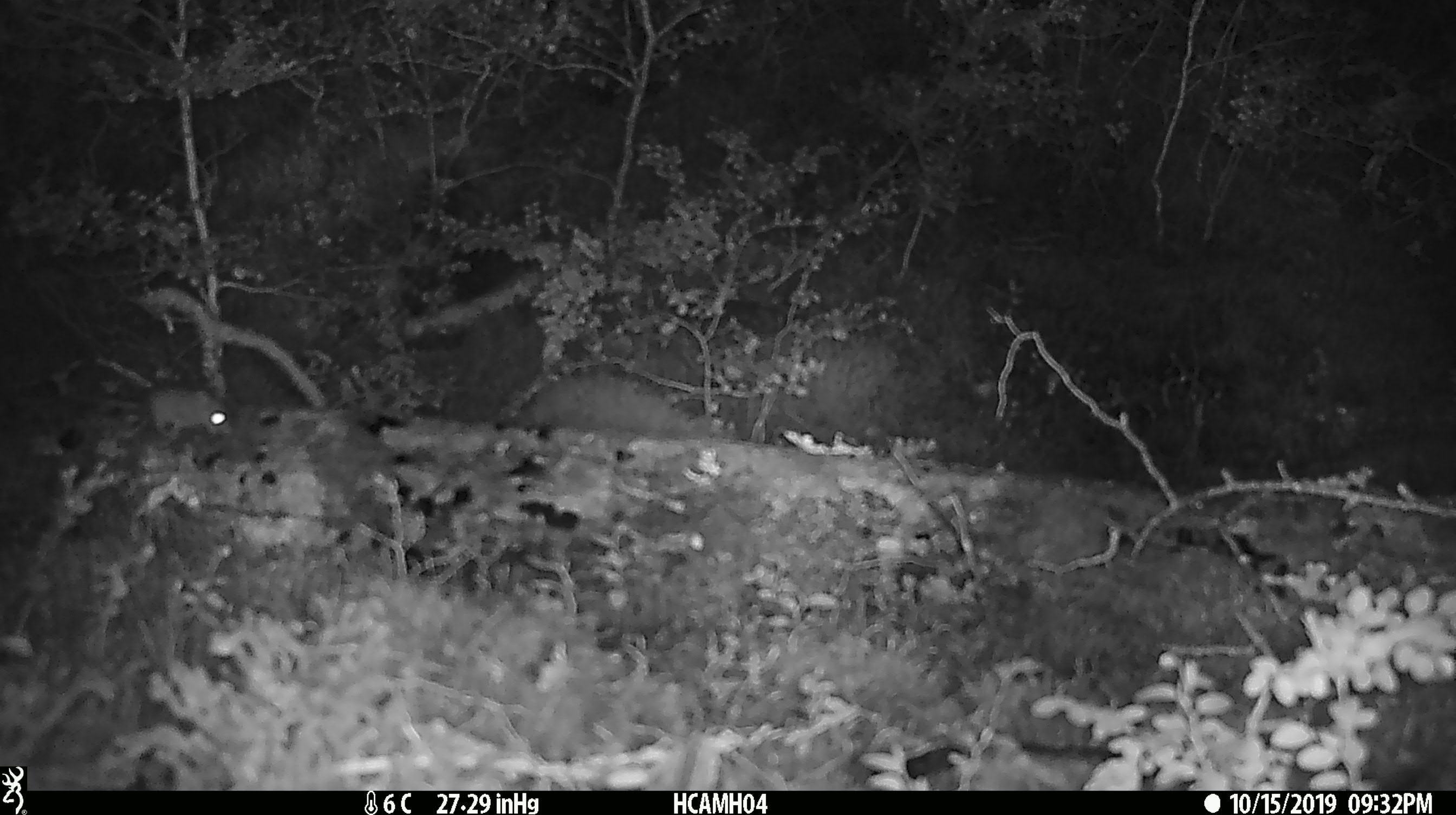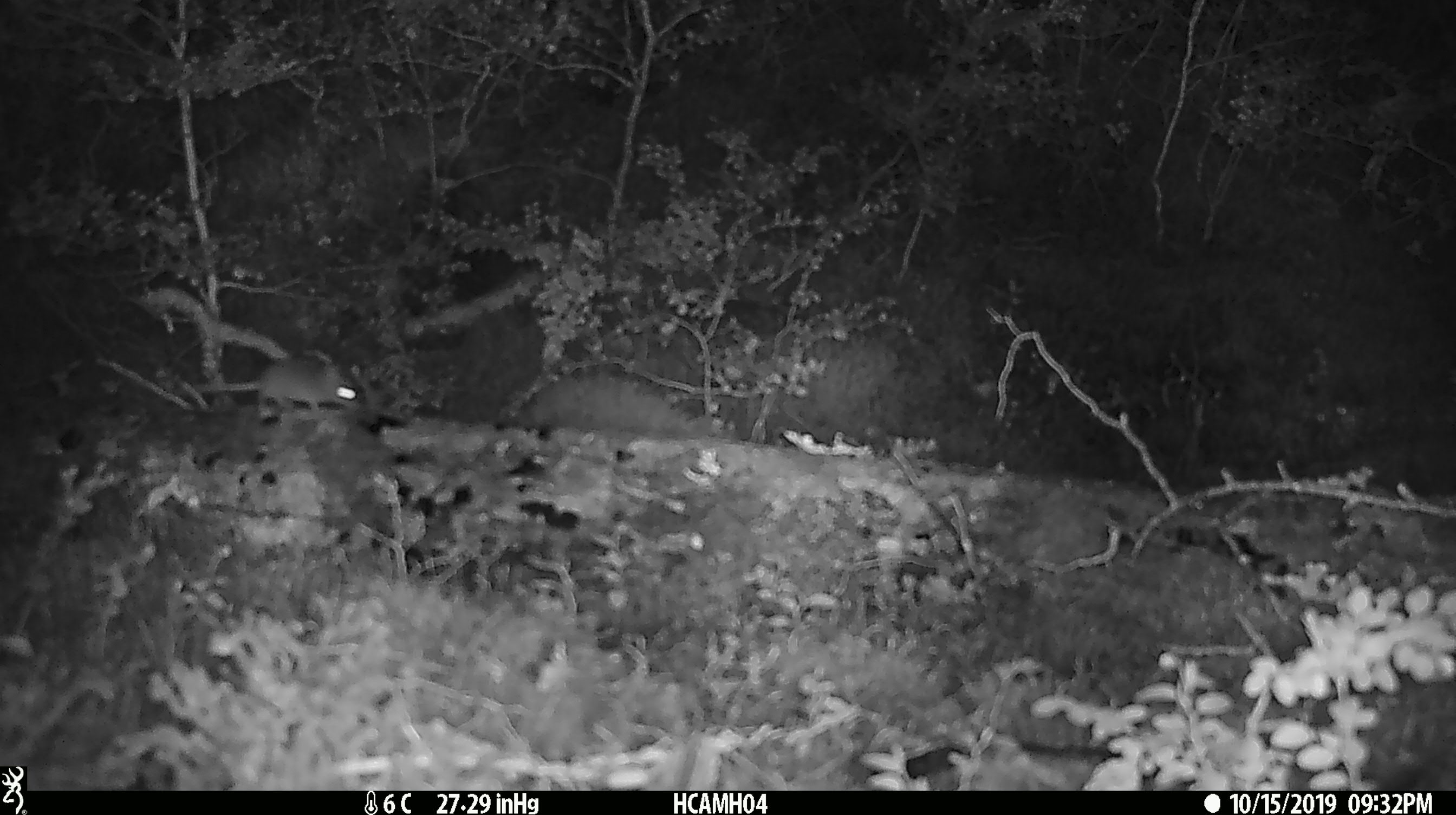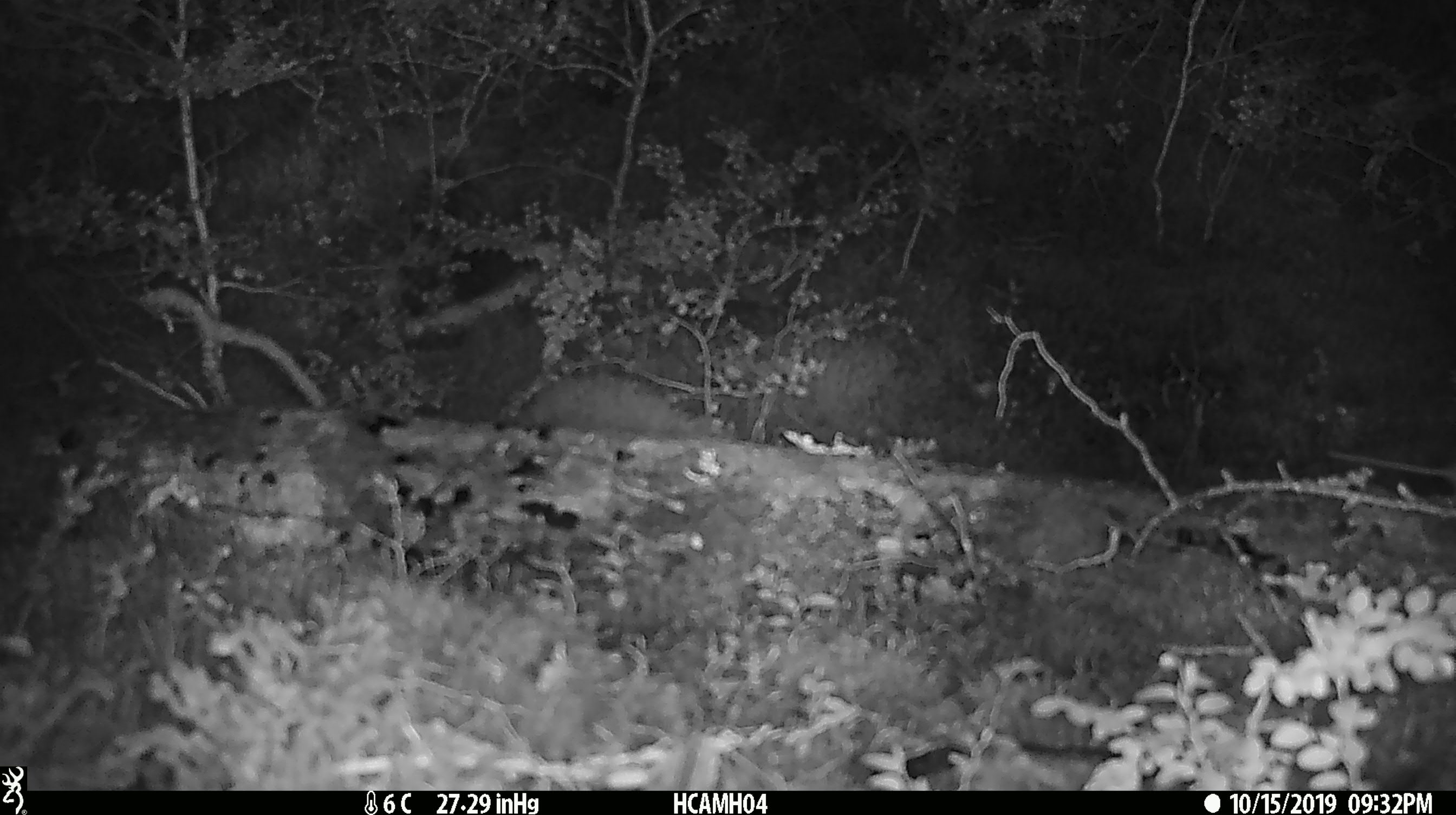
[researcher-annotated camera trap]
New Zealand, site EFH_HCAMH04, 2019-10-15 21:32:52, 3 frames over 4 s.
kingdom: Animalia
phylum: Chordata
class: Mammalia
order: Rodentia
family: Muridae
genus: Mus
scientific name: Mus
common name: mouse